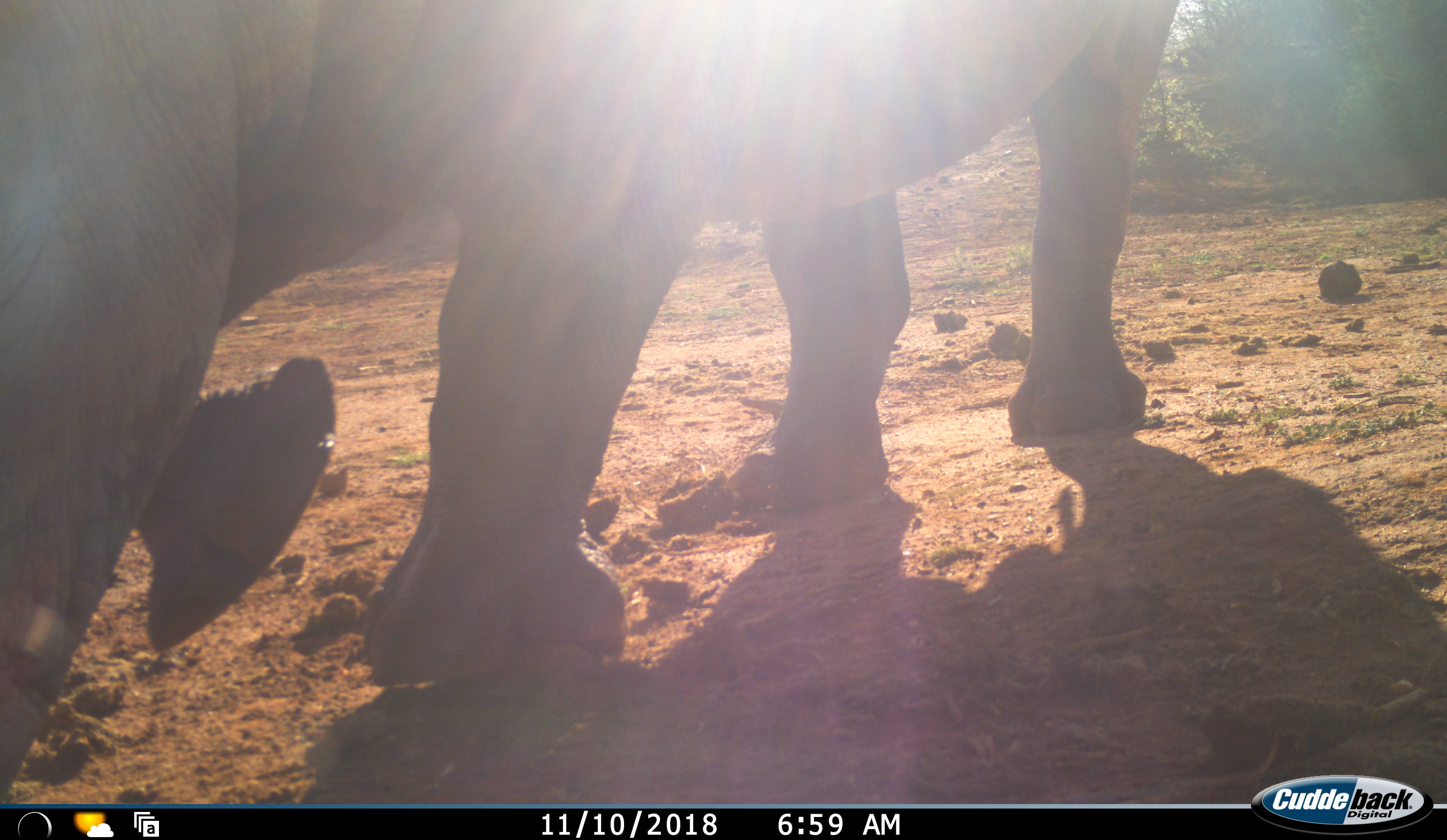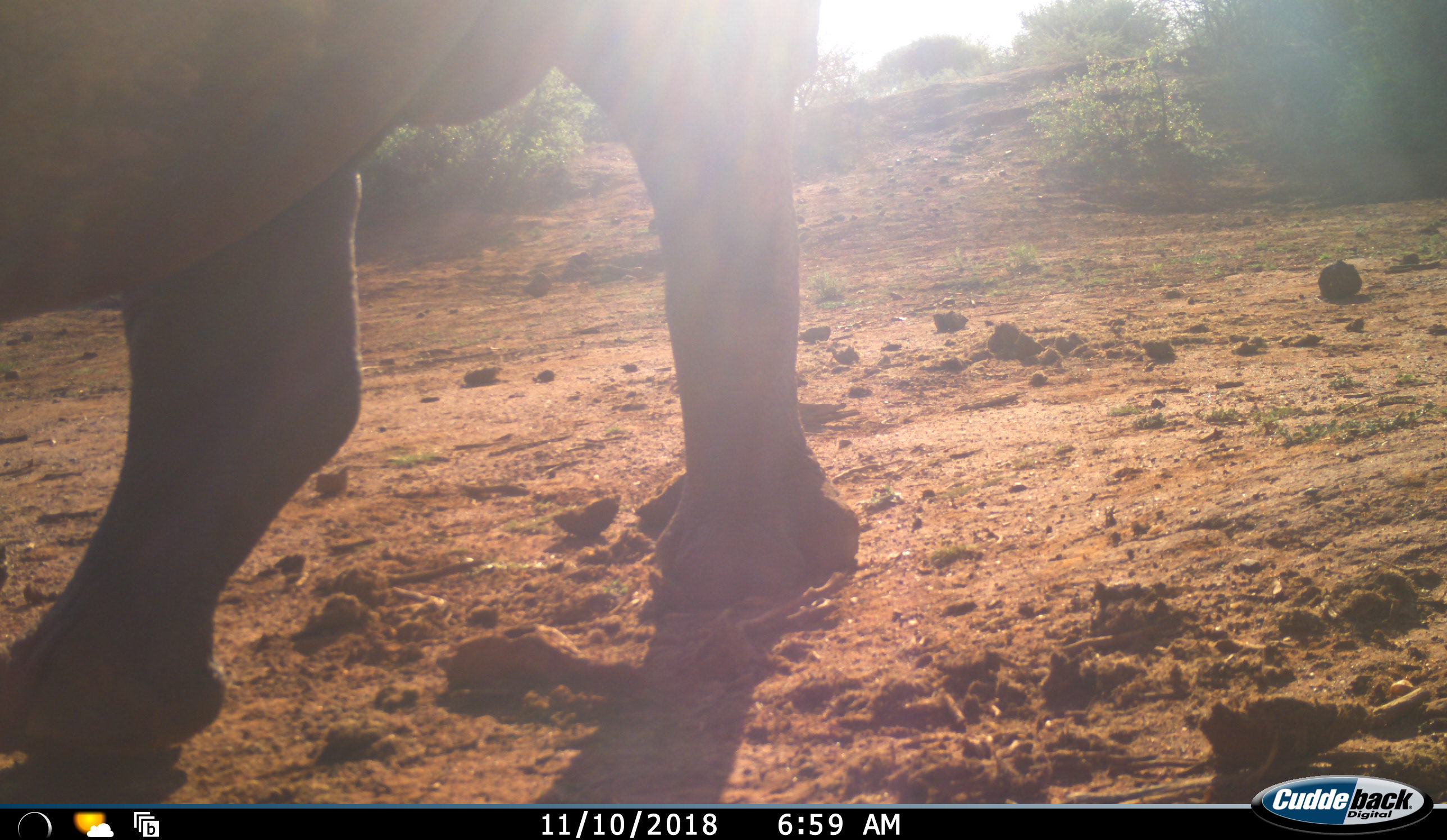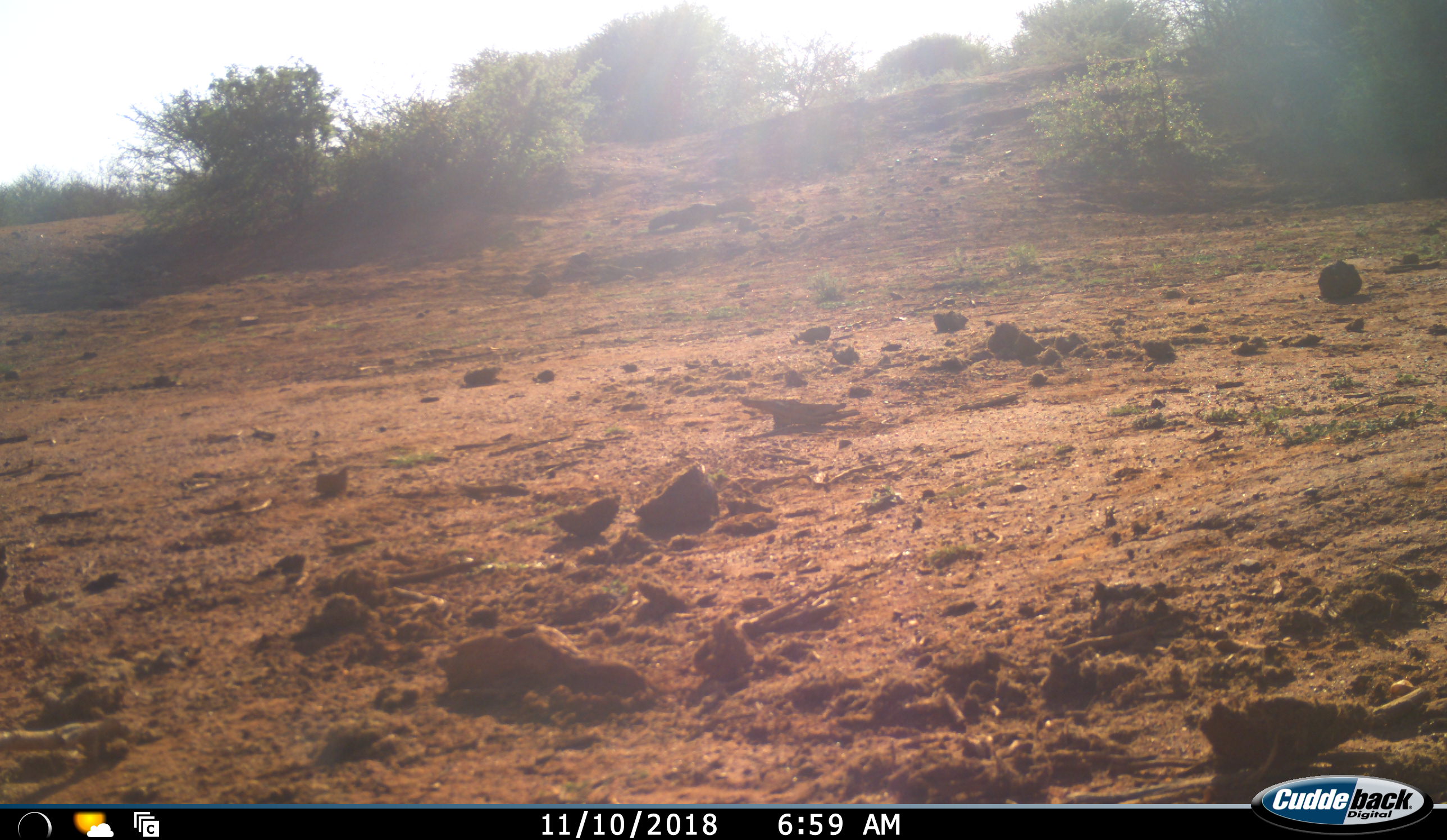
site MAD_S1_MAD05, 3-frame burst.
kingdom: Animalia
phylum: Chordata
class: Mammalia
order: Perissodactyla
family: Rhinocerotidae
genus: Ceratotherium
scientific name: Ceratotherium simum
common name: white rhinoceros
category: rhinoceroswhite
Rhinoceroswhite (white rhinoceros) (Ceratotherium simum), count 1. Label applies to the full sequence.